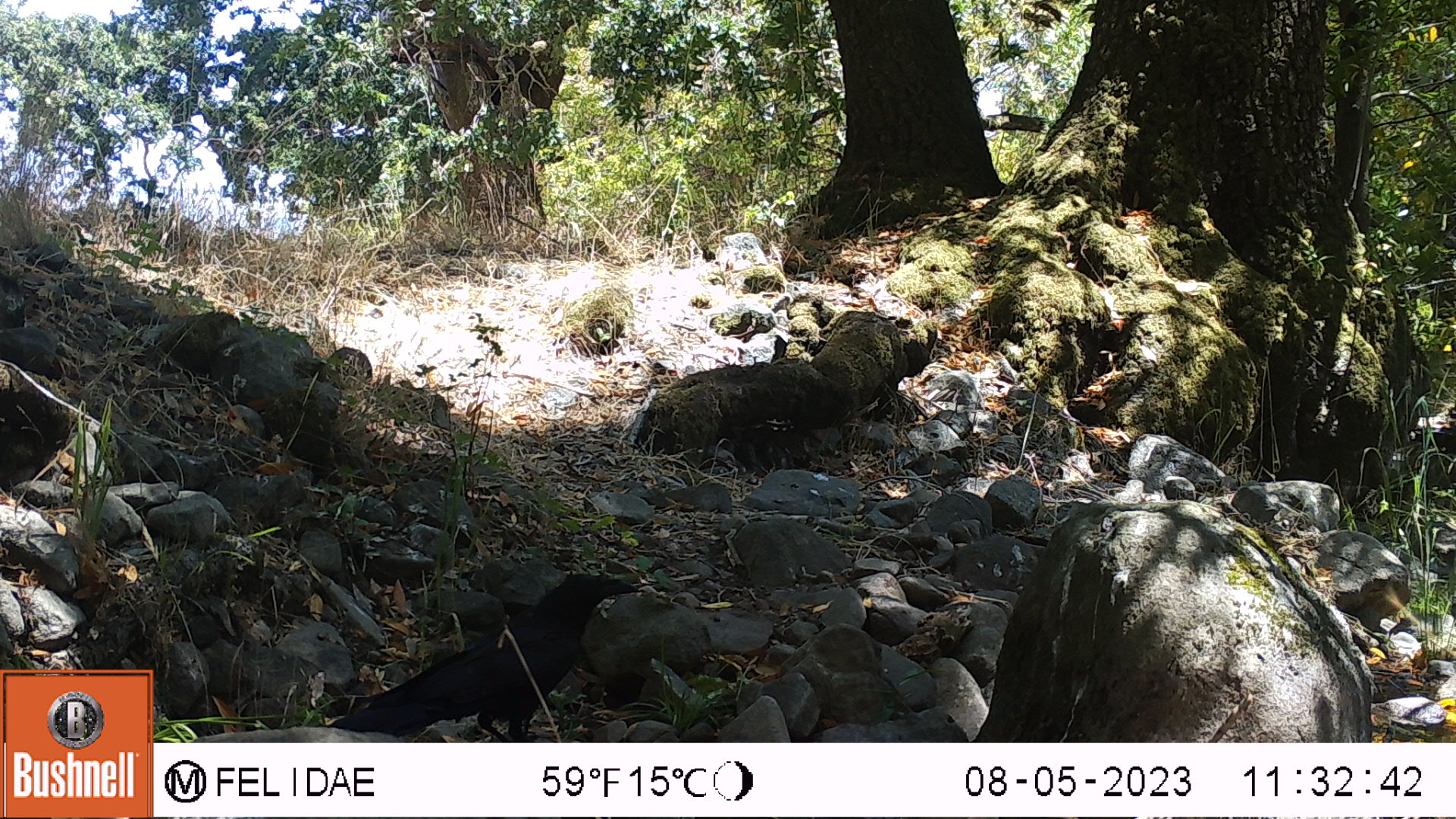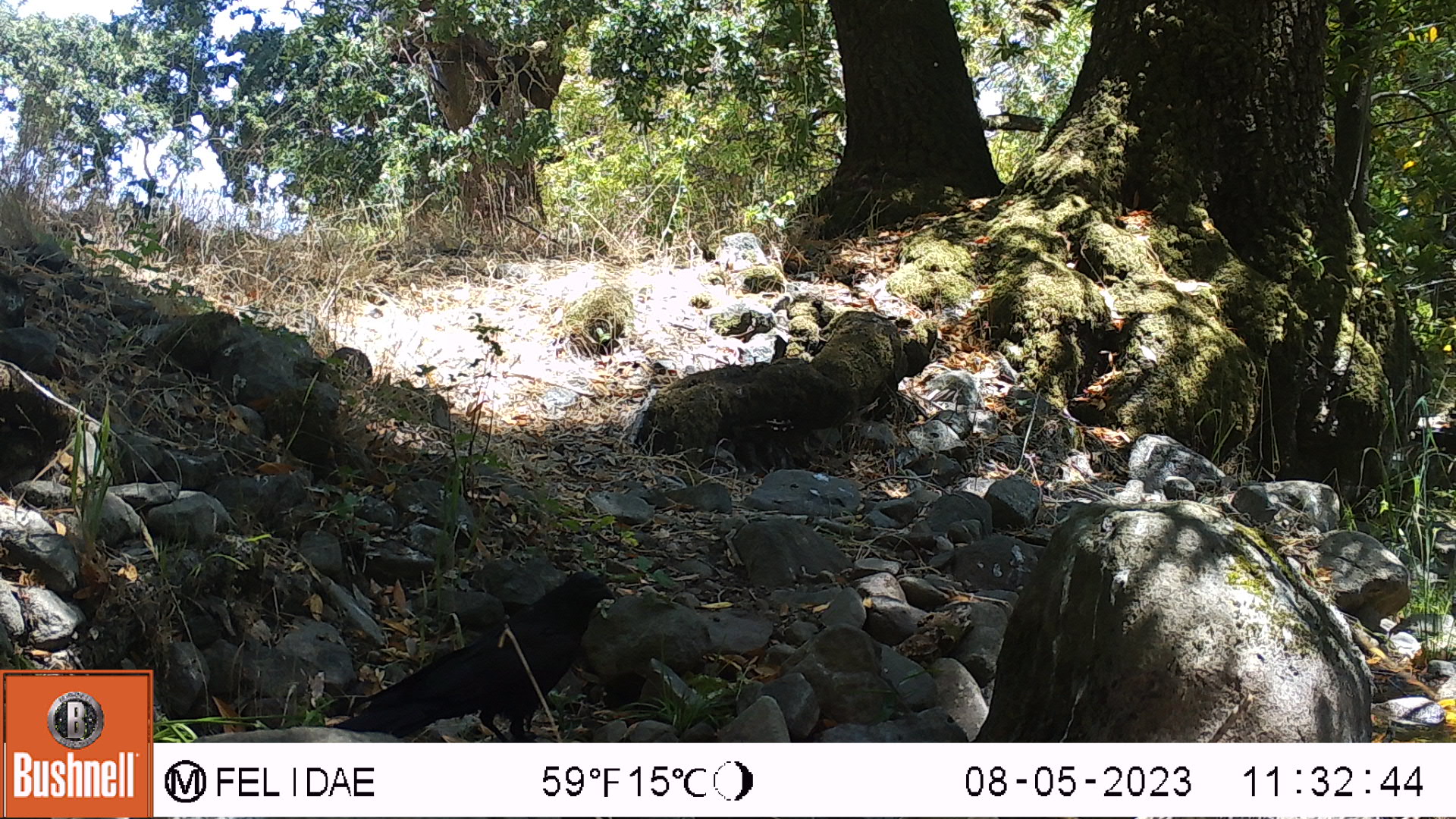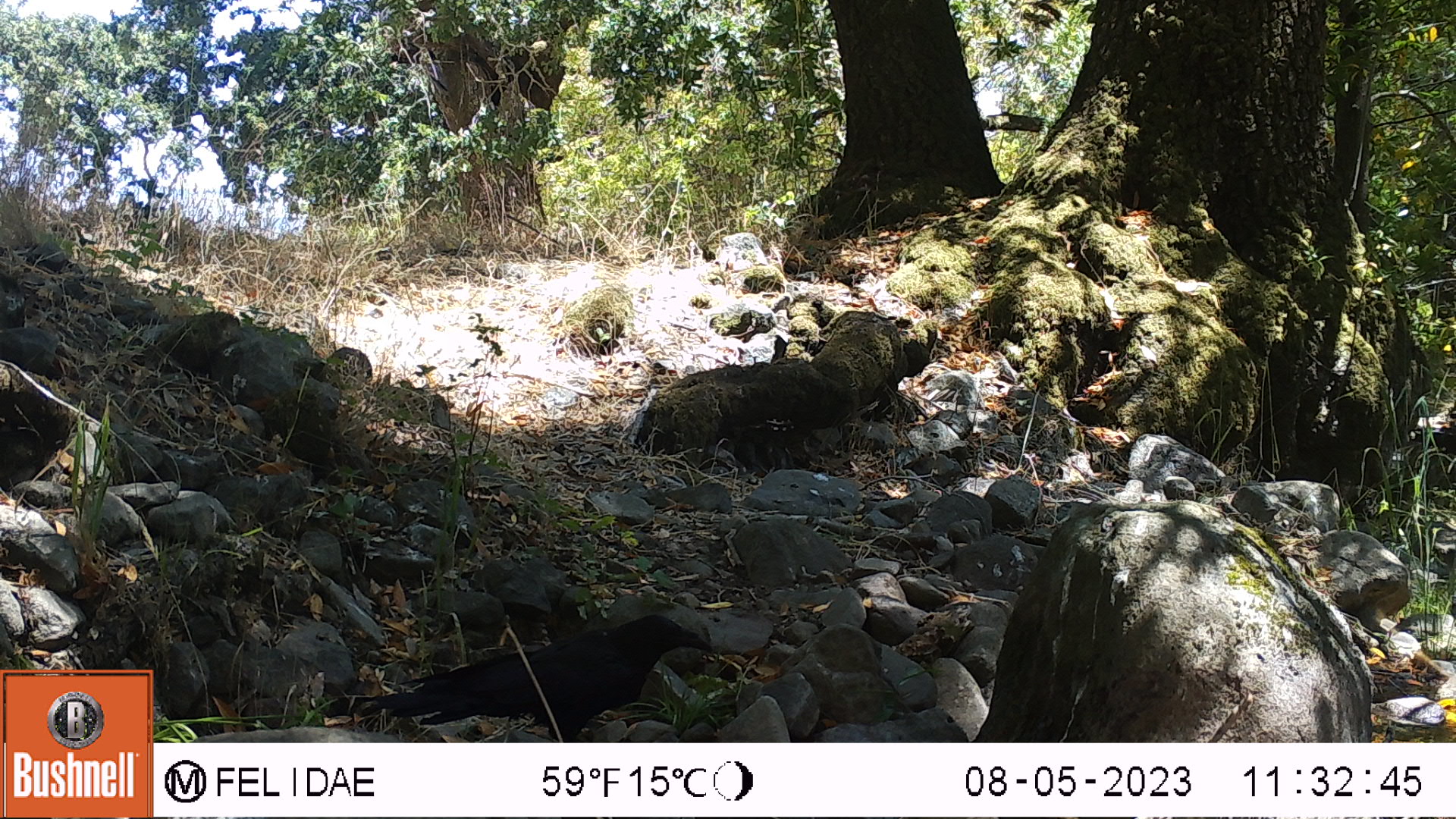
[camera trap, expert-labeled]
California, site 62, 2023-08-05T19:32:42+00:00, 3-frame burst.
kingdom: Animalia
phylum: Chordata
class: Aves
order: Passeriformes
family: Corvidae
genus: Corvus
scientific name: Corvus brachyrhynchos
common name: american crow